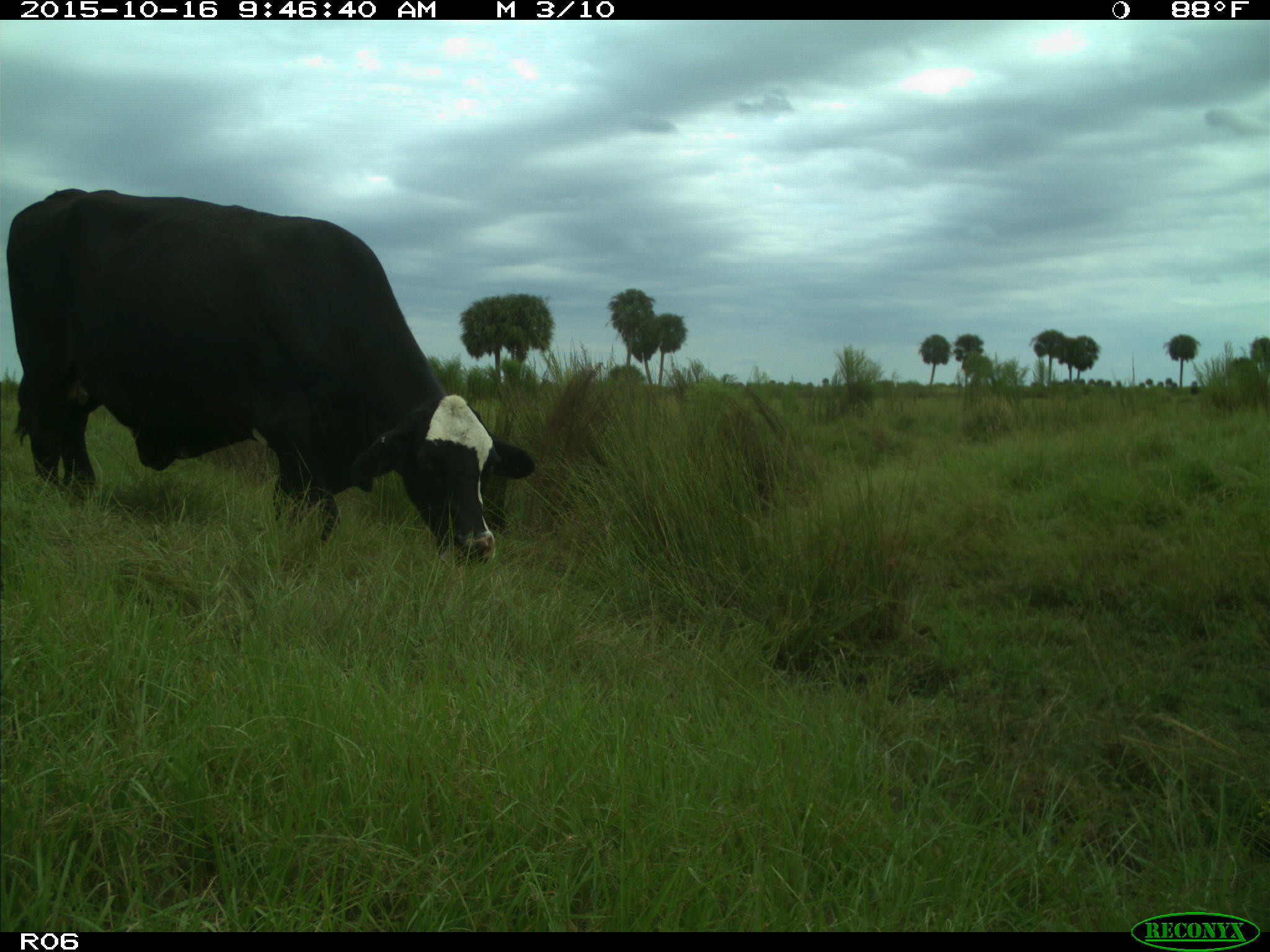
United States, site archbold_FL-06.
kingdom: Animalia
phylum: Chordata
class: Mammalia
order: Artiodactyla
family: Bovidae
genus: Bos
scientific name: Bos taurus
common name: domestic cow